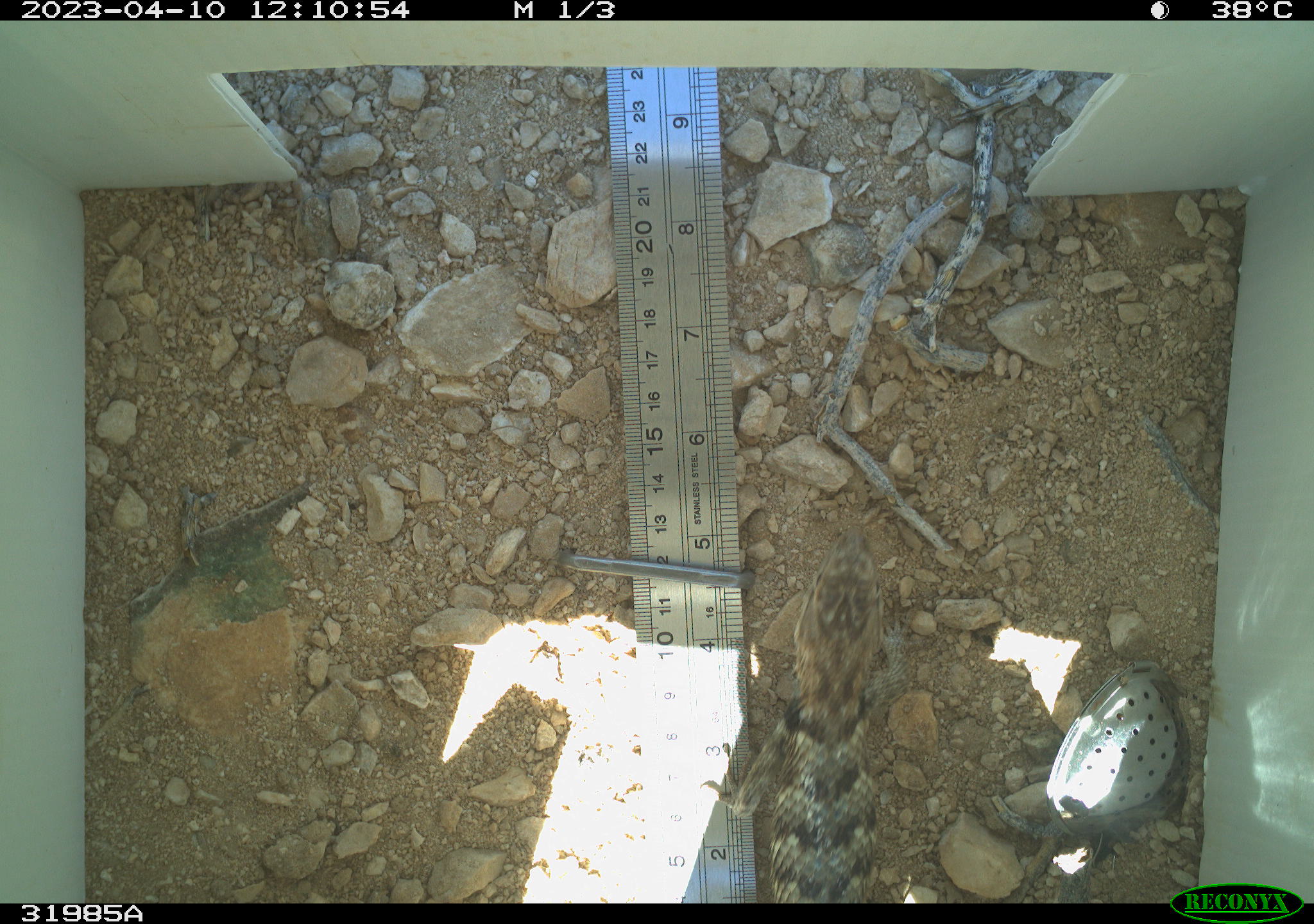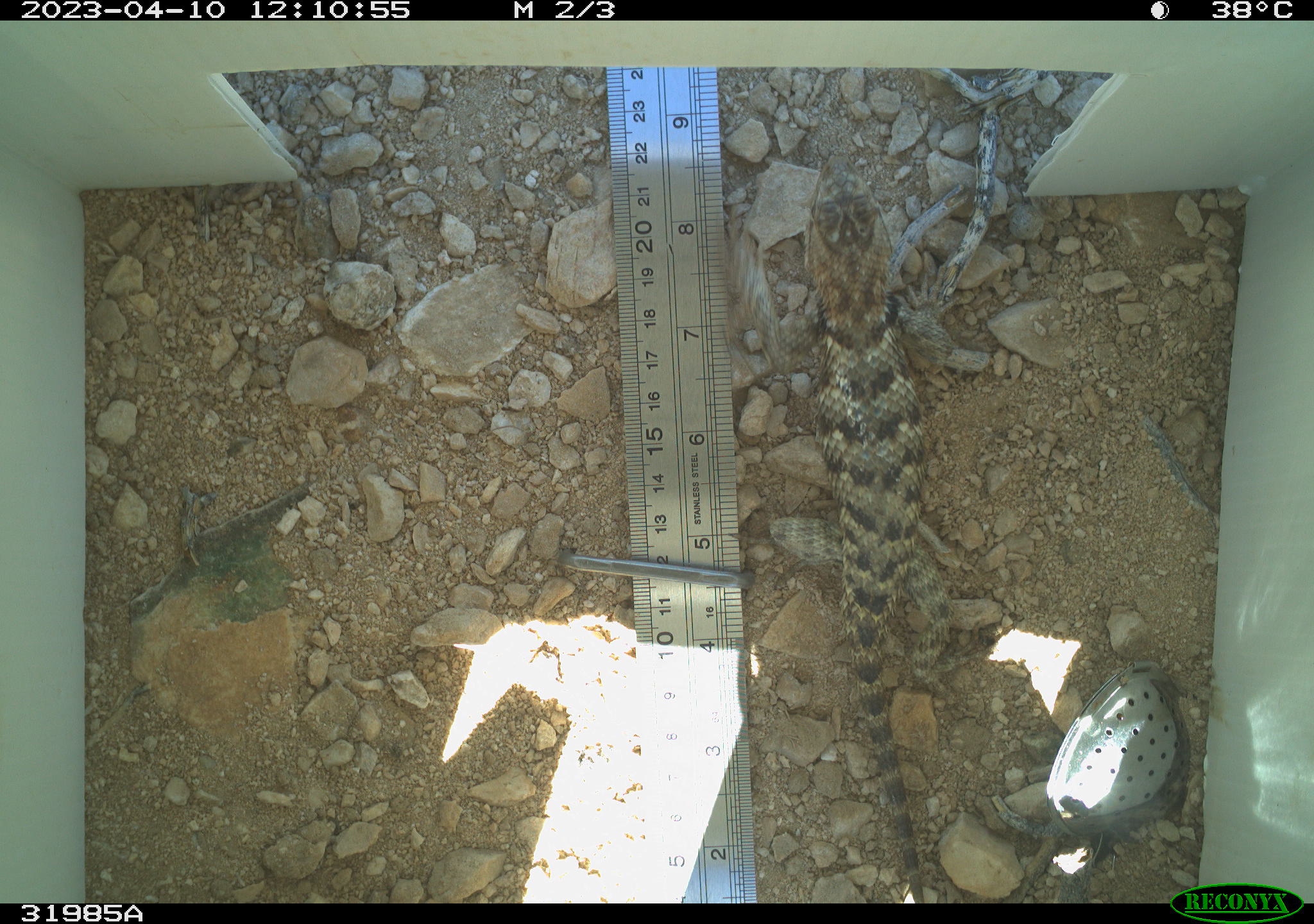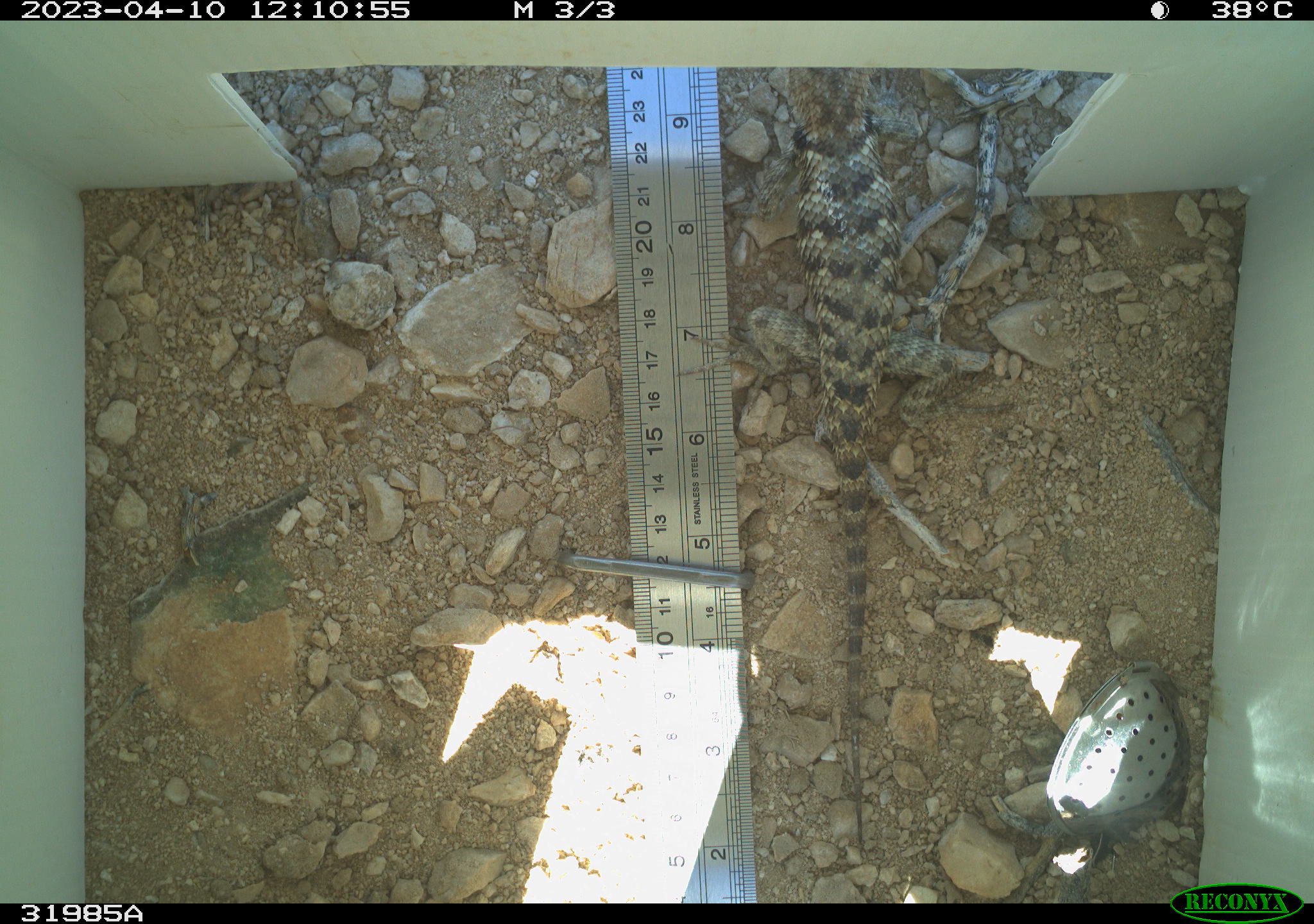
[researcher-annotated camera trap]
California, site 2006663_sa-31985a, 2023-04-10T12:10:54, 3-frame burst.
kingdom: Animalia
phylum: Chordata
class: Reptilia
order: Squamata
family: Phrynosomatidae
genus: Sceloporus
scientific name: Sceloporus uniformis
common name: yellow-backed spiny lizard